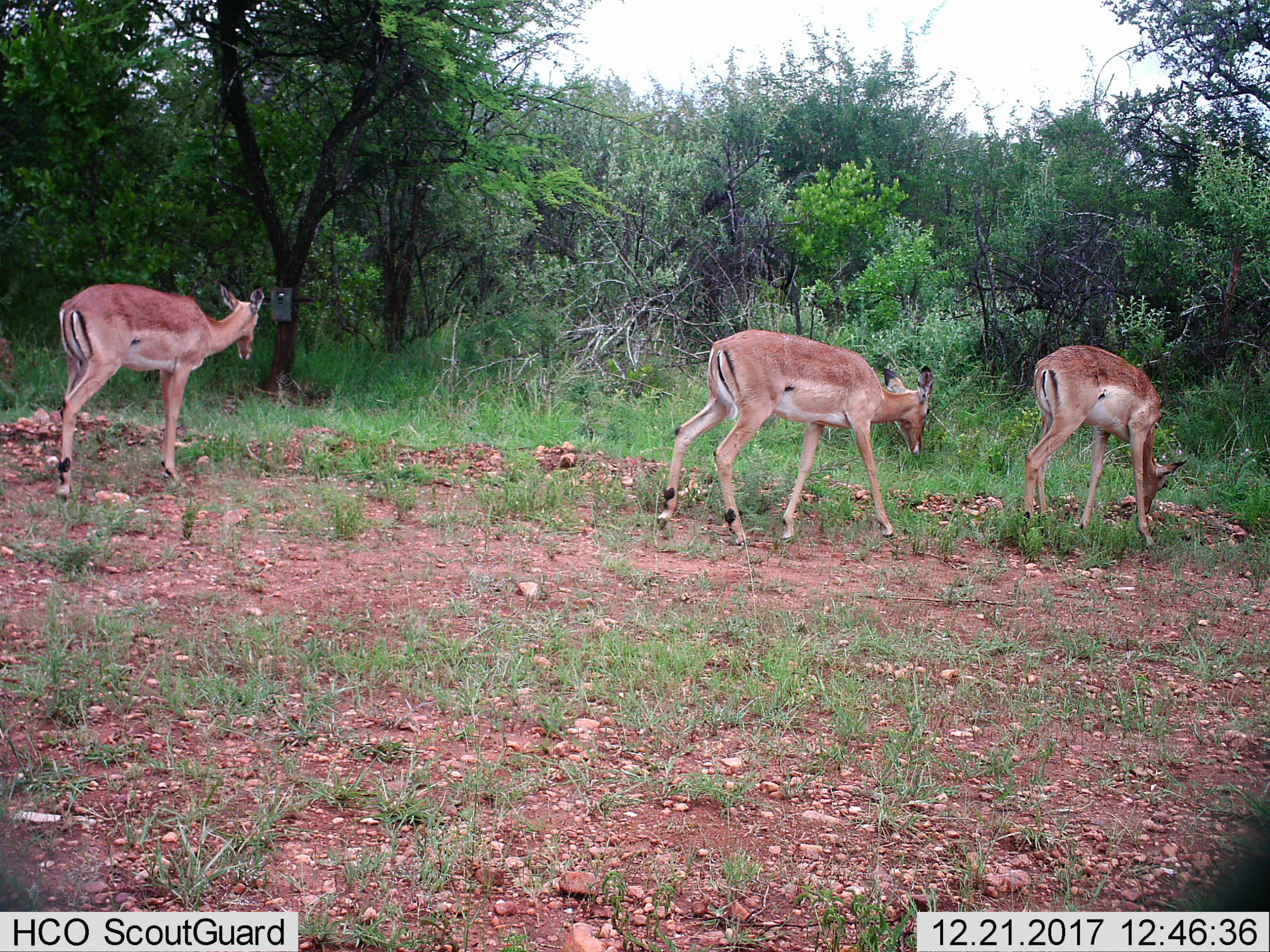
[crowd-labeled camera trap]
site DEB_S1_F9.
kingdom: Animalia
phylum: Chordata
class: Mammalia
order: Artiodactyla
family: Bovidae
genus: Aepyceros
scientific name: Aepyceros melampus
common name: impala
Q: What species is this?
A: Impala (Aepyceros melampus).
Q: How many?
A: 3.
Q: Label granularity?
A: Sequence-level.